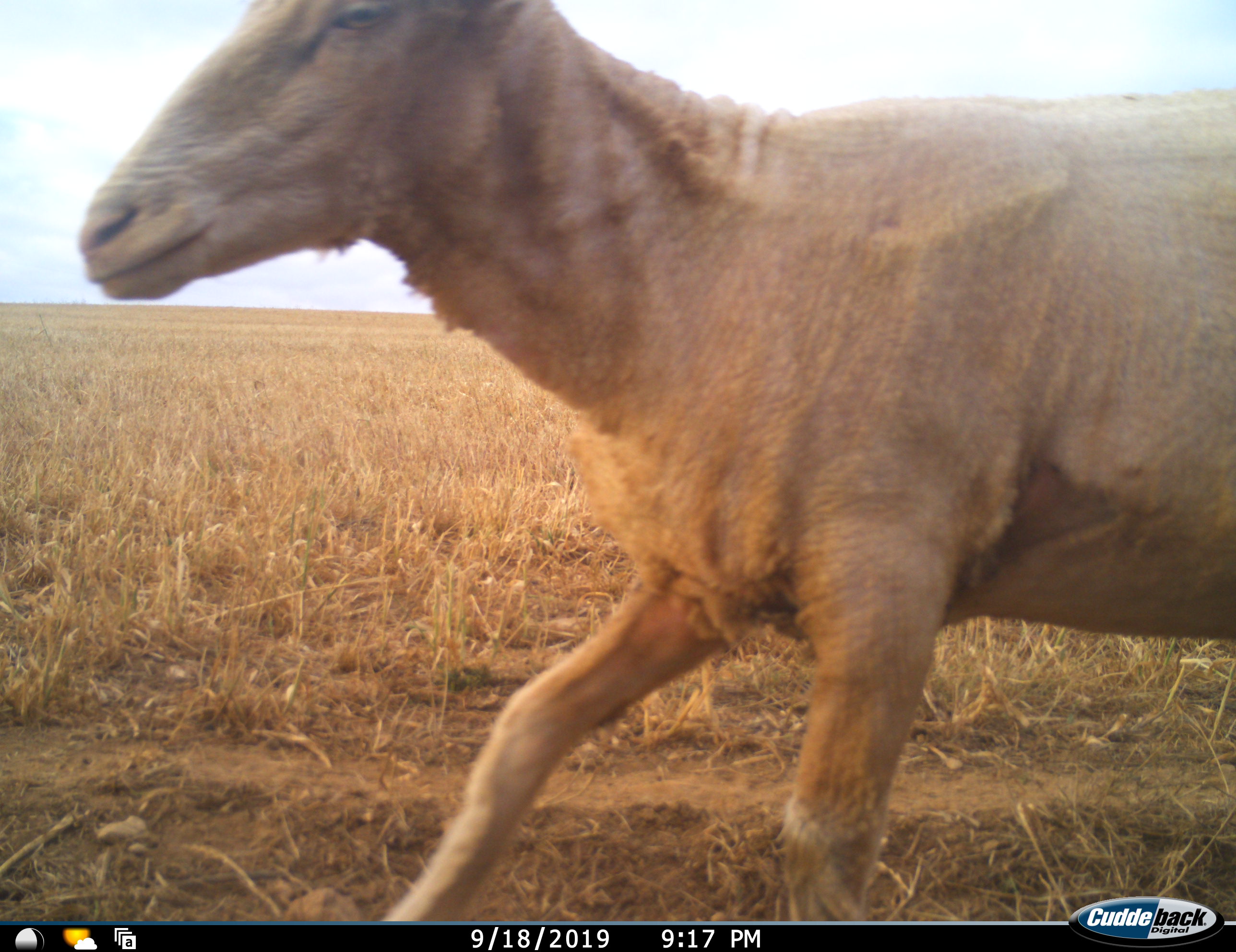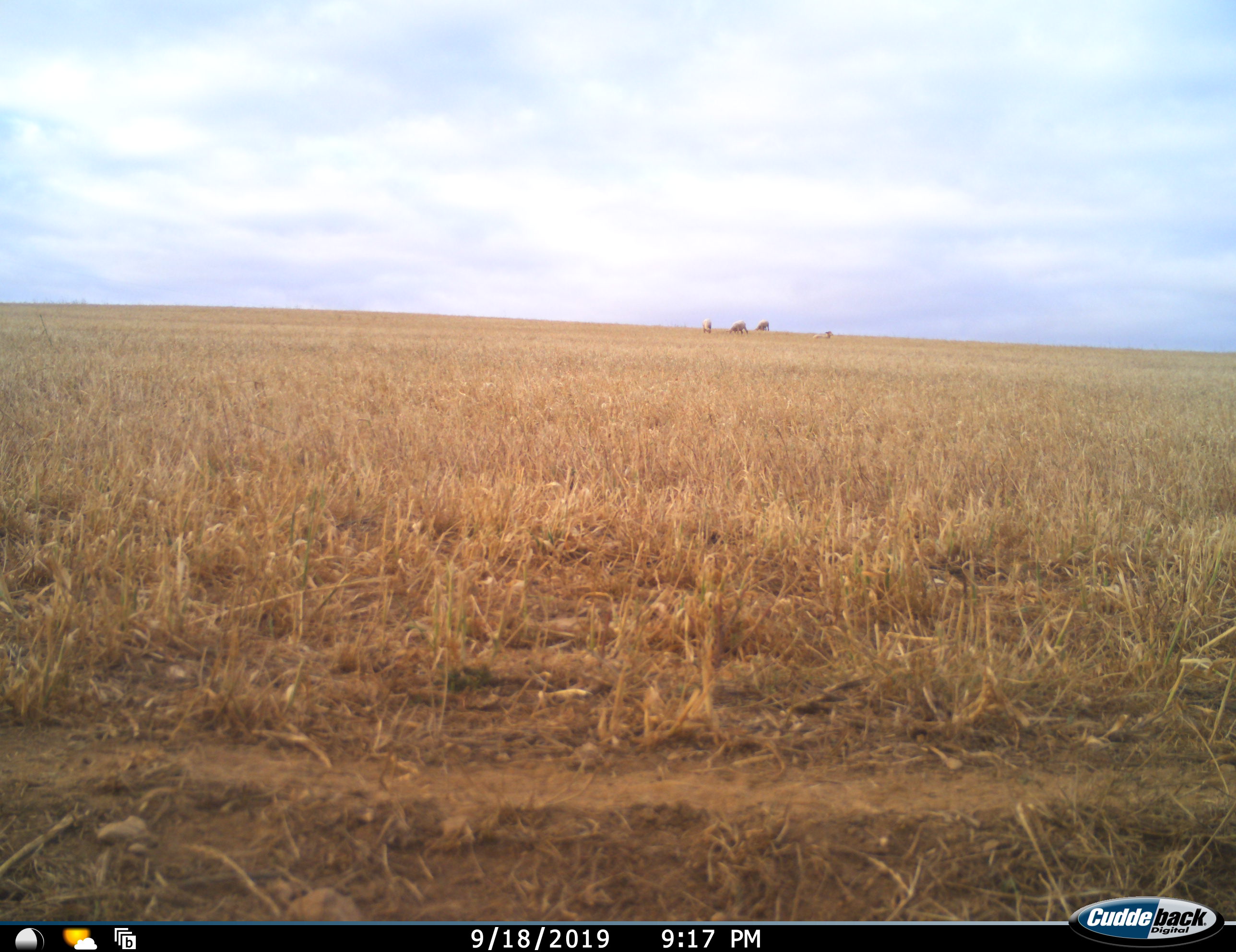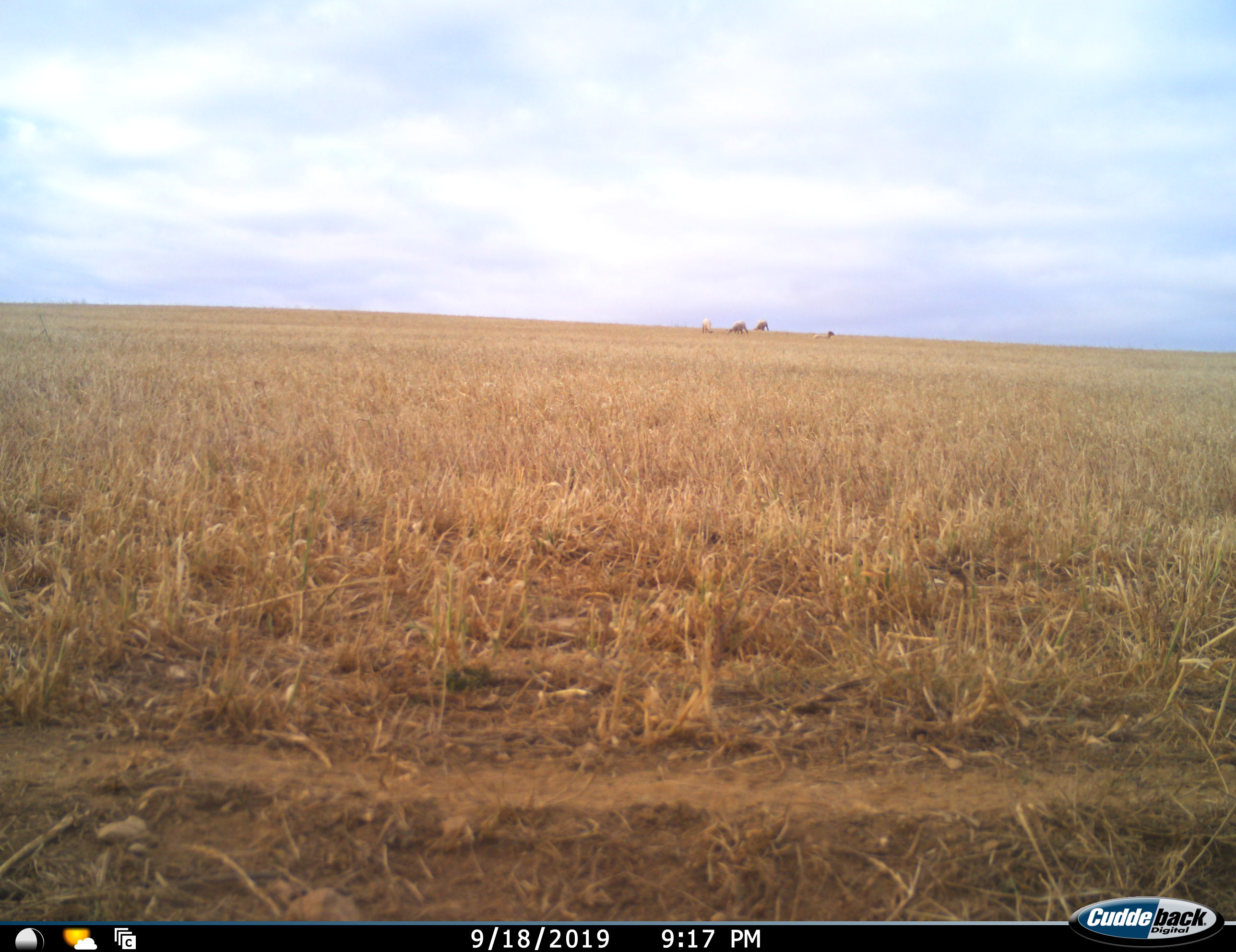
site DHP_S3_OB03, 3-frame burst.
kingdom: Animalia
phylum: Chordata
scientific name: Vertebrata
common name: domestic animal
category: domesticanimal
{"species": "domesticanimal (domestic animal) (Vertebrata)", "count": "5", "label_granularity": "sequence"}